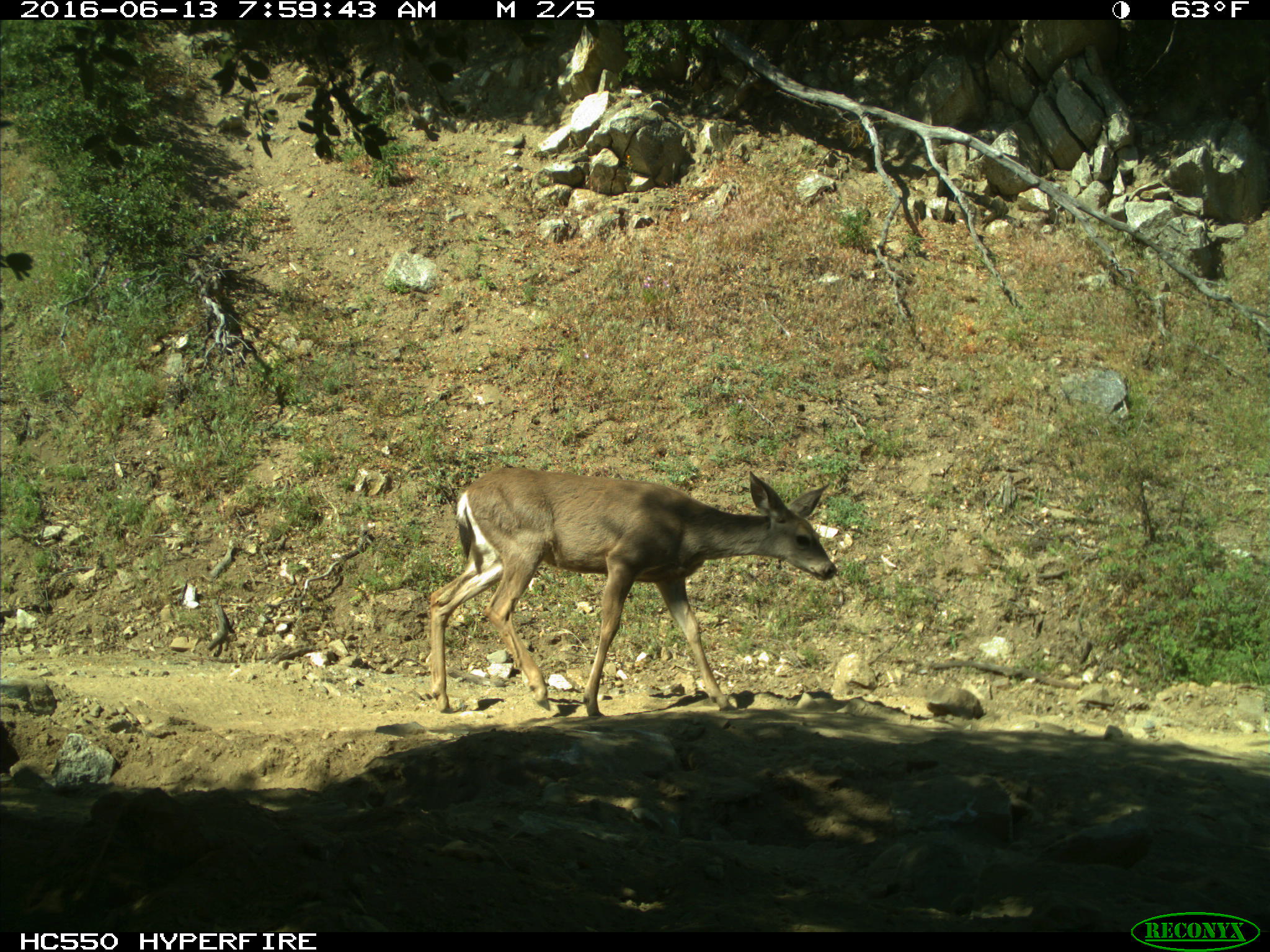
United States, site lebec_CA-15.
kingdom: Animalia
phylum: Chordata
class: Mammalia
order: Artiodactyla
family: Cervidae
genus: Odocoileus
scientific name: Odocoileus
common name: deer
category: unidentified deer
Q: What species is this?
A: Unidentified deer (deer) (Odocoileus).